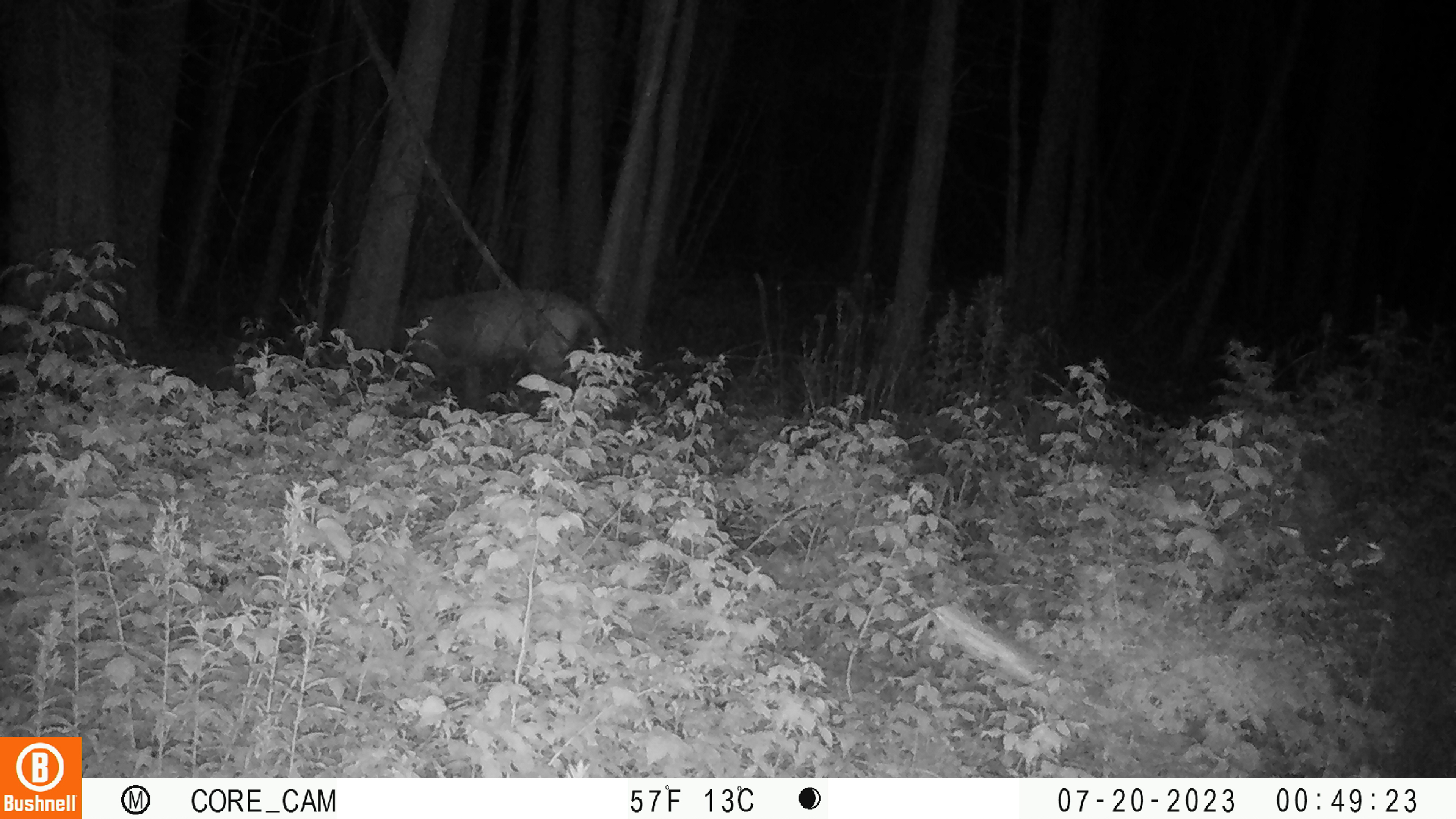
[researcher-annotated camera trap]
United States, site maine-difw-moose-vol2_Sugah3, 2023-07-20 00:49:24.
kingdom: Animalia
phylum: Chordata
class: Mammalia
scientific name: Mammalia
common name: mammal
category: mammal sp.